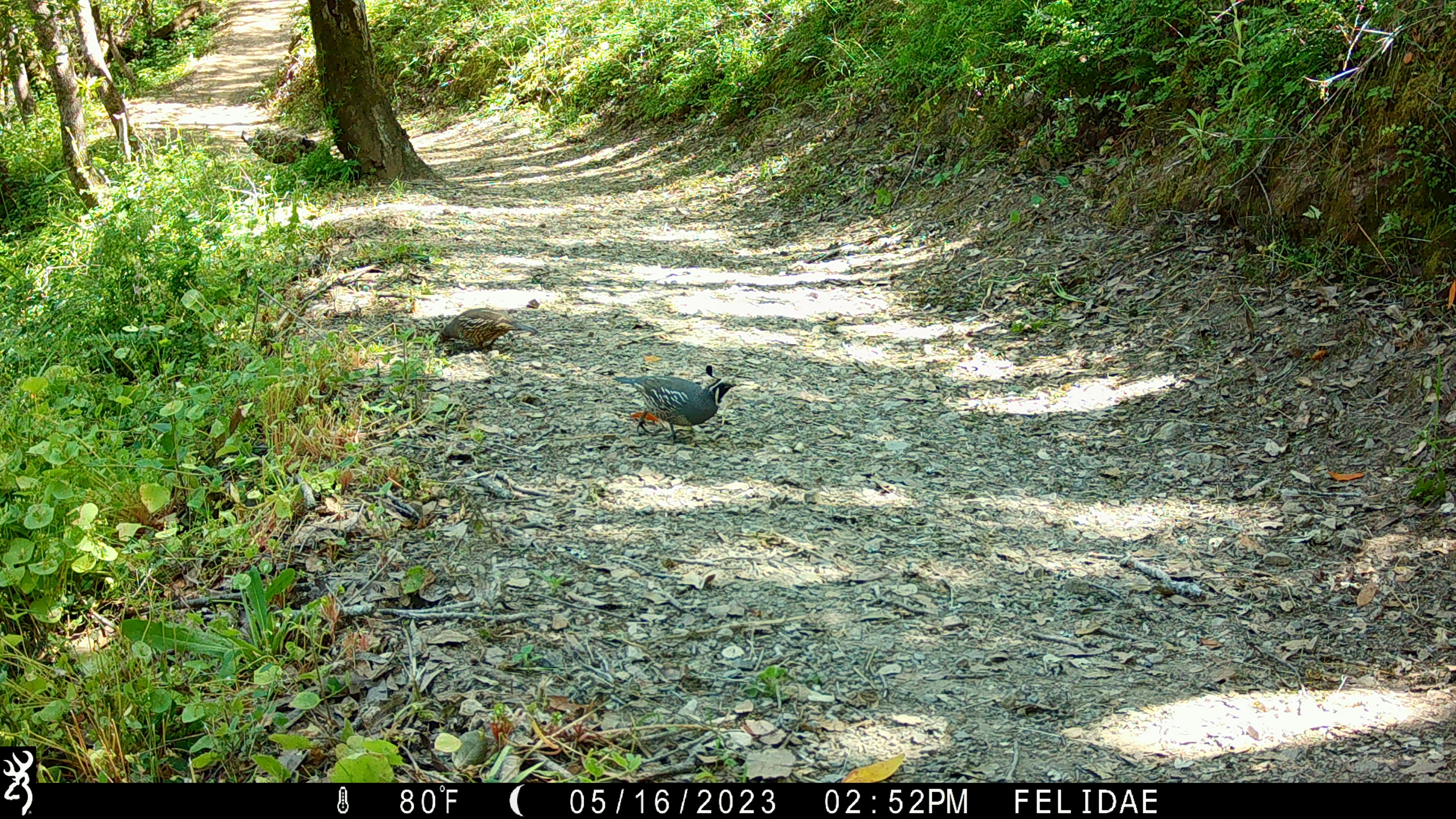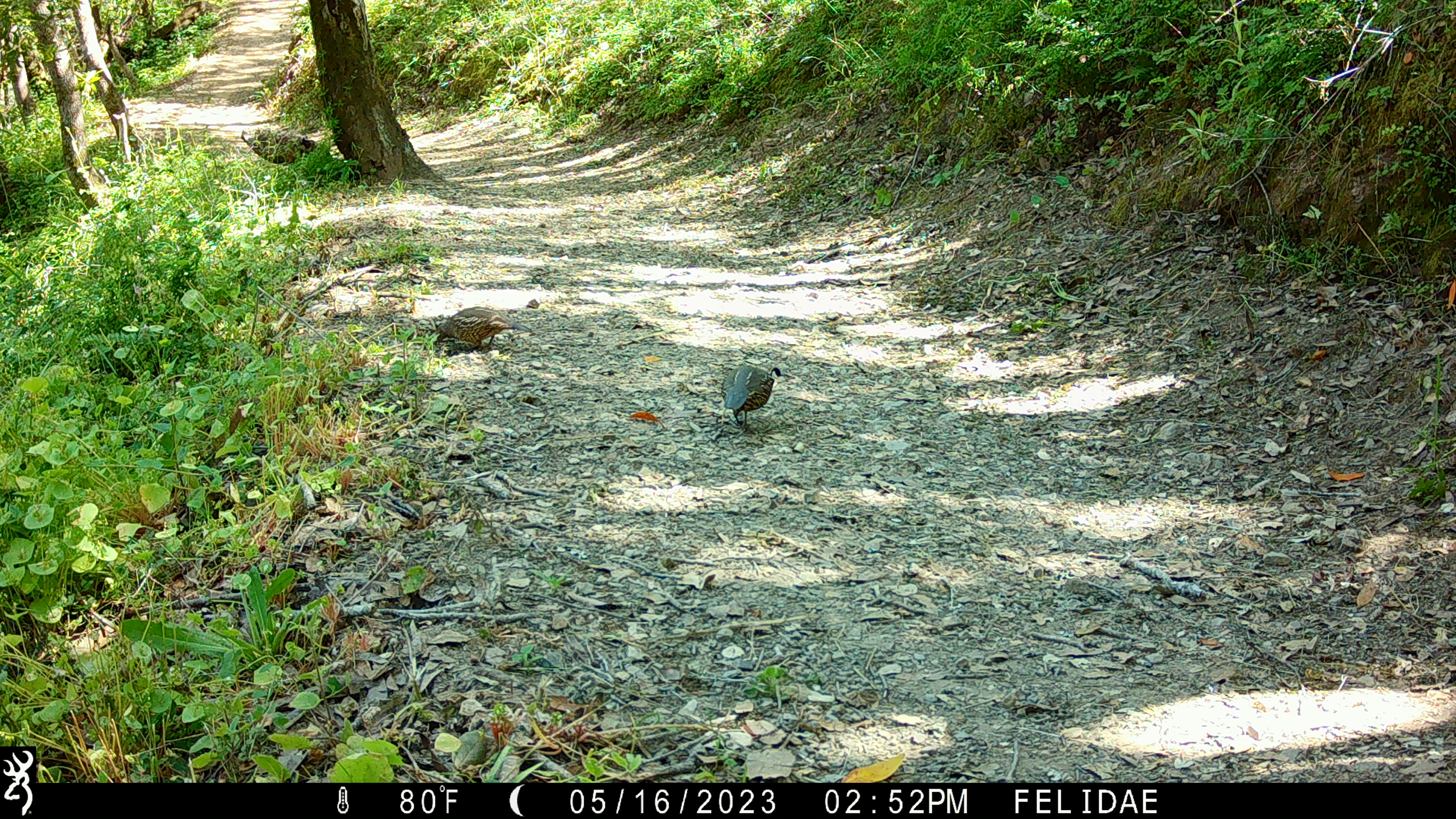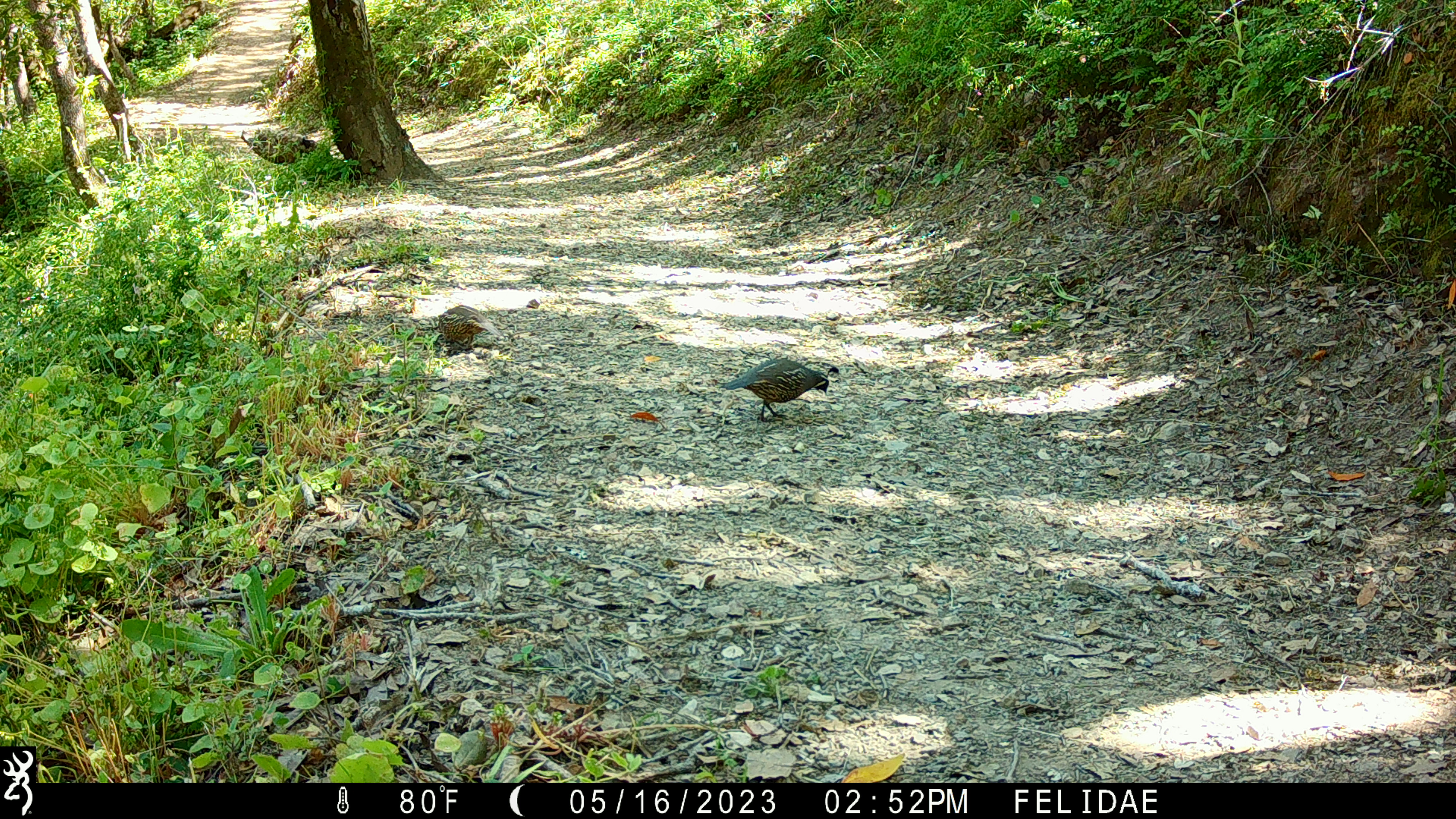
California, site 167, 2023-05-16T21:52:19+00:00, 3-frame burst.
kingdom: Animalia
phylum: Chordata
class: Aves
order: Galliformes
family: Odontophoridae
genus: Callipepla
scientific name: Callipepla californica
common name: california quail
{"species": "california quail (Callipepla californica)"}